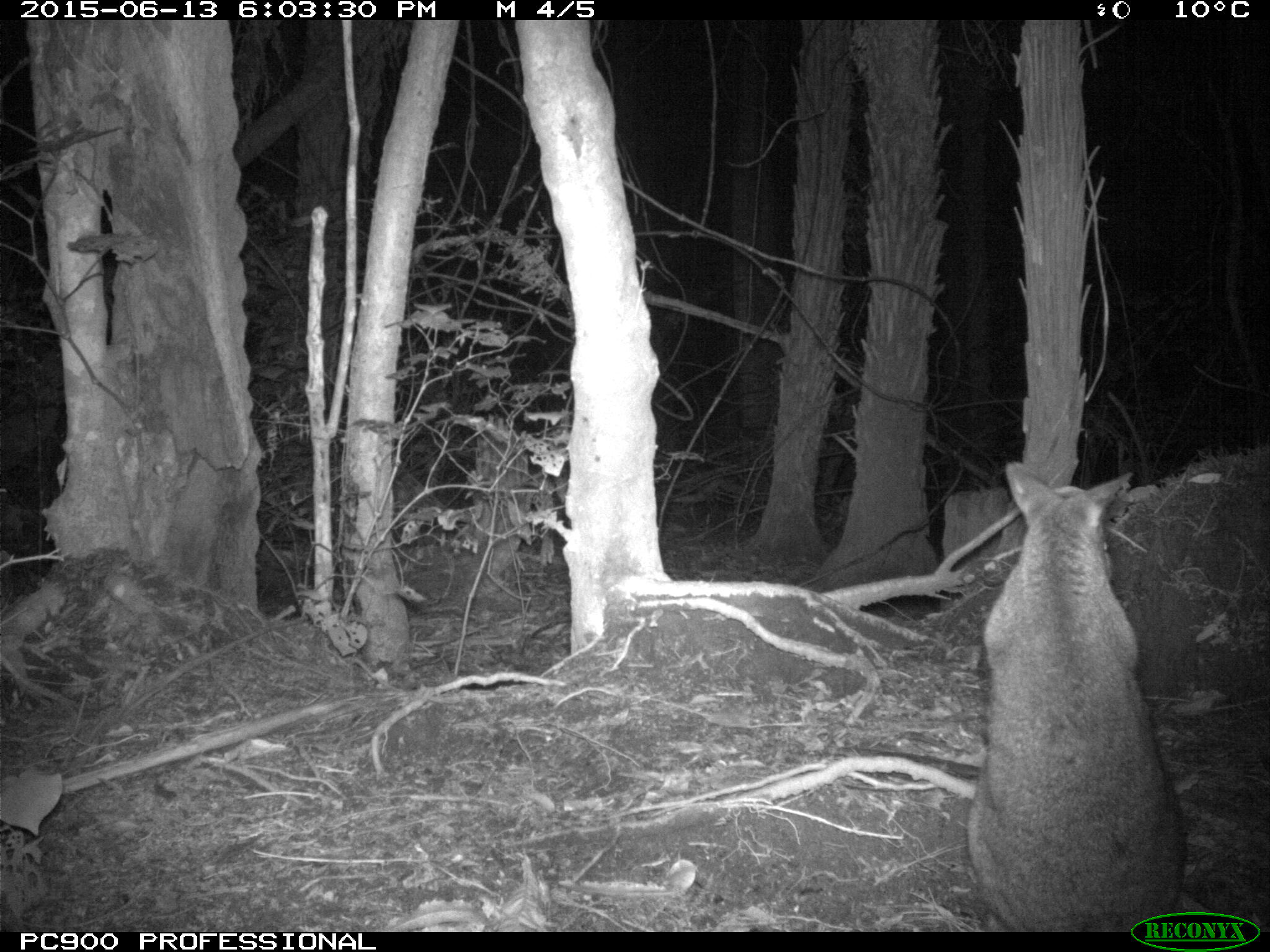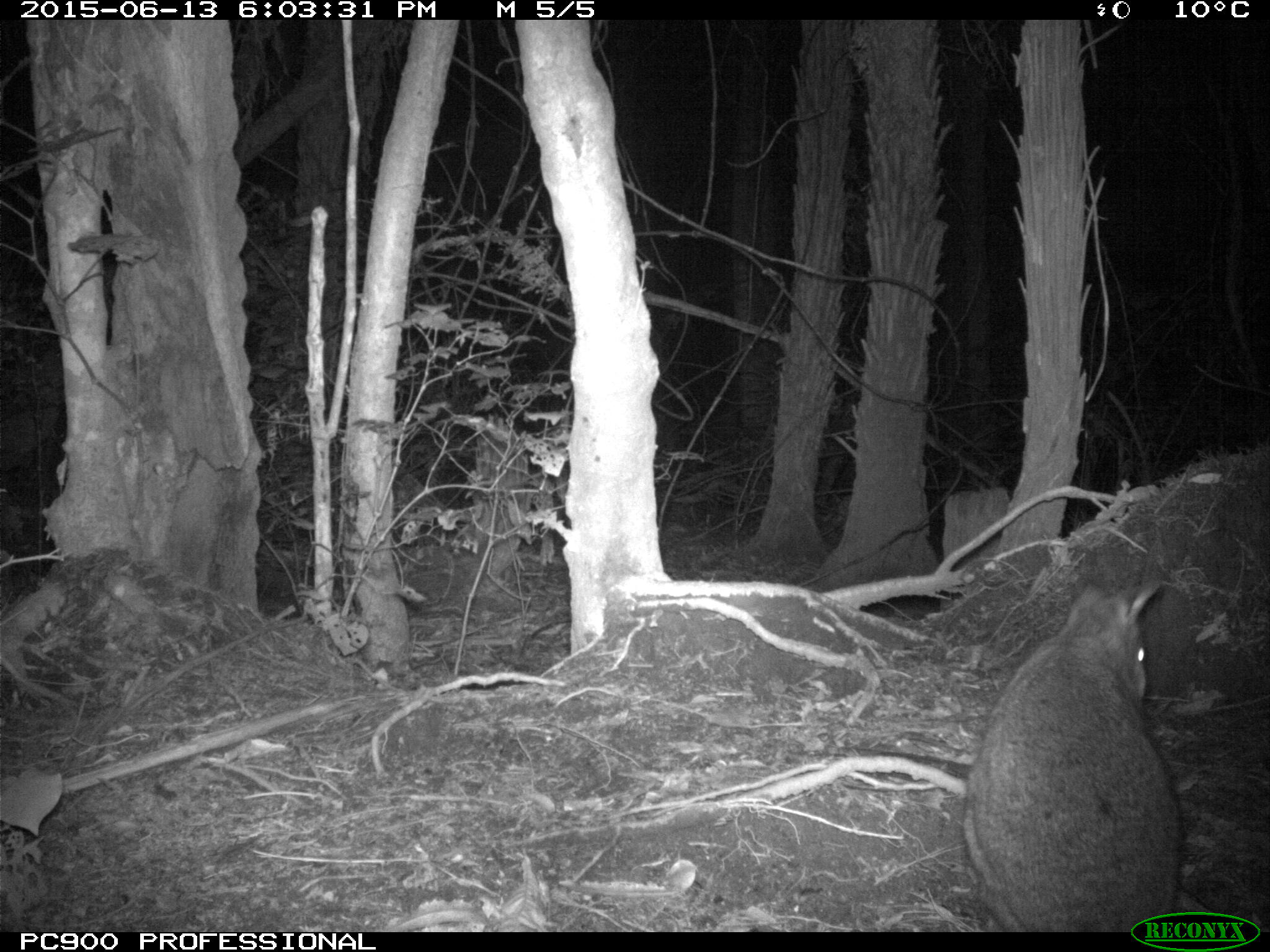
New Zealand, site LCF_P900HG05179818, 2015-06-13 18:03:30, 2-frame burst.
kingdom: Animalia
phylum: Chordata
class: Mammalia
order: Diprotodontia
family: Macropodidae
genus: Notamacropus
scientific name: Notamacropus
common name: wallaby